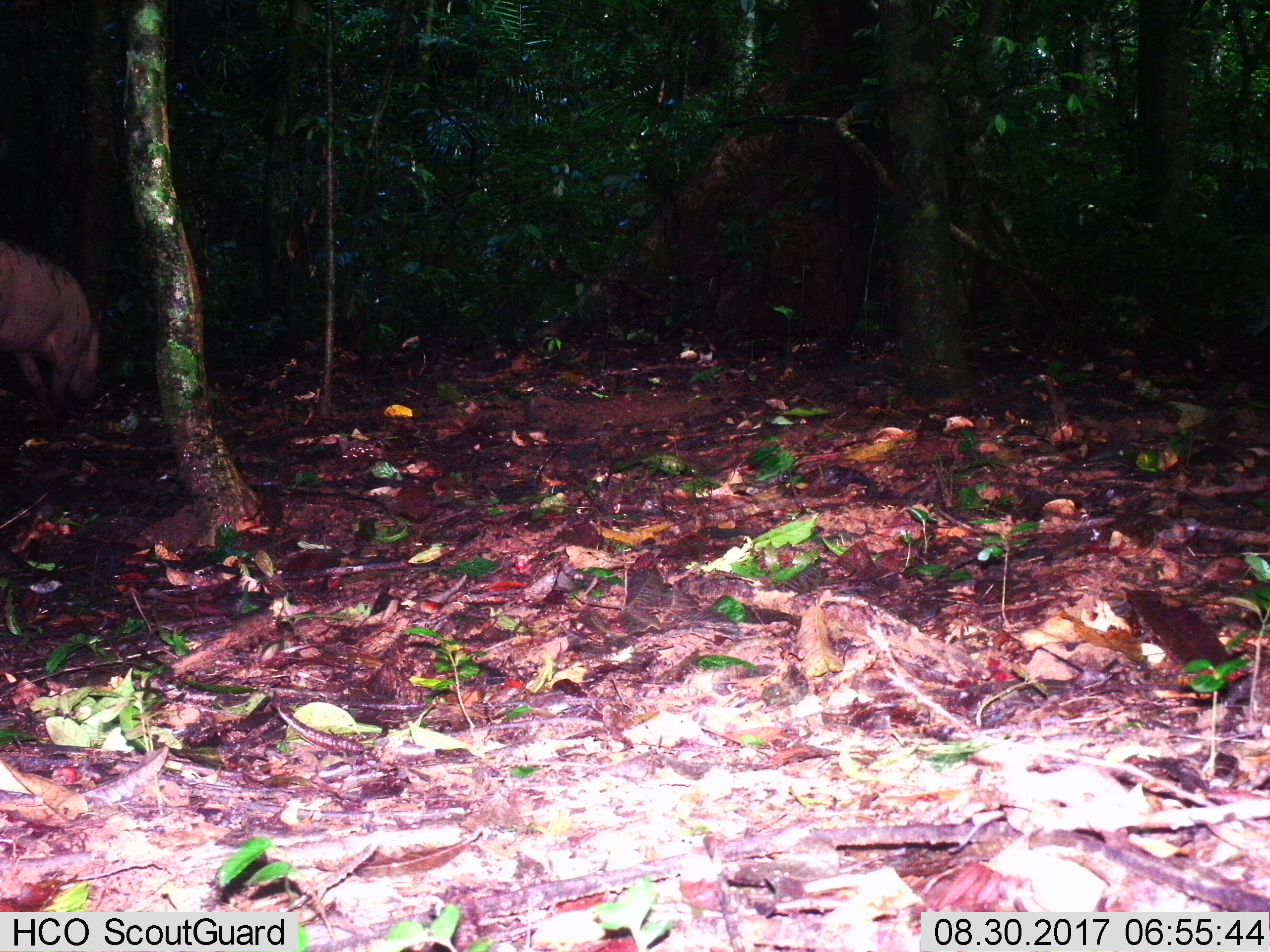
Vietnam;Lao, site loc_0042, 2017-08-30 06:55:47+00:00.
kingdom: Animalia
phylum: Chordata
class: Mammalia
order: Artiodactyla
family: Suidae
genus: Sus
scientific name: Sus scrofa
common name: eurasian wild pig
Eurasian wild pig (Sus scrofa). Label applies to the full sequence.